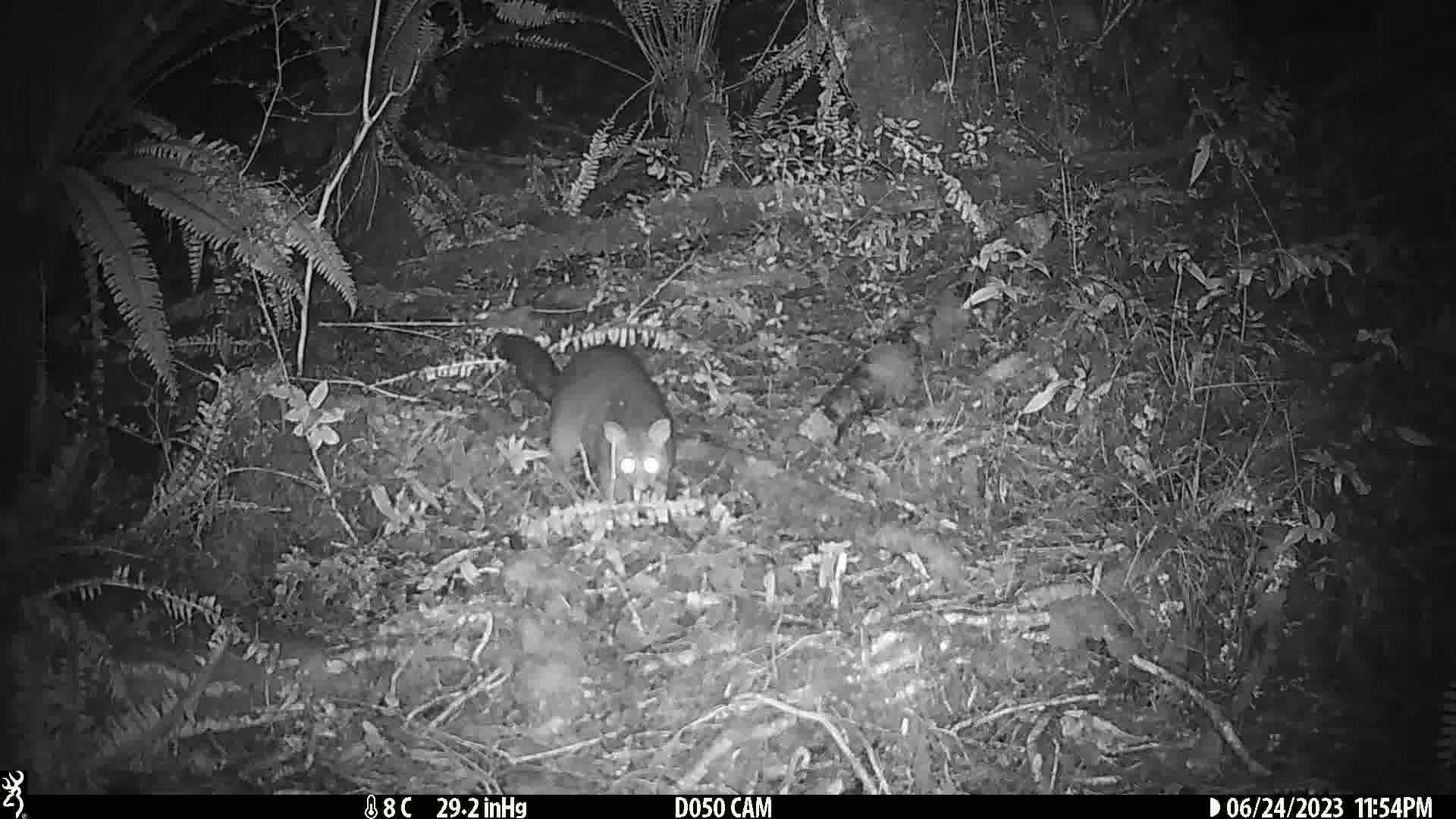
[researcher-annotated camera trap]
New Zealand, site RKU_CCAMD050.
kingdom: Animalia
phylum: Chordata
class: Mammalia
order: Diprotodontia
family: Phalangeridae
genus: Trichosurus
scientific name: Trichosurus vulpecula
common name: common brushtail possum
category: possum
Possum (common brushtail possum) (Trichosurus vulpecula).